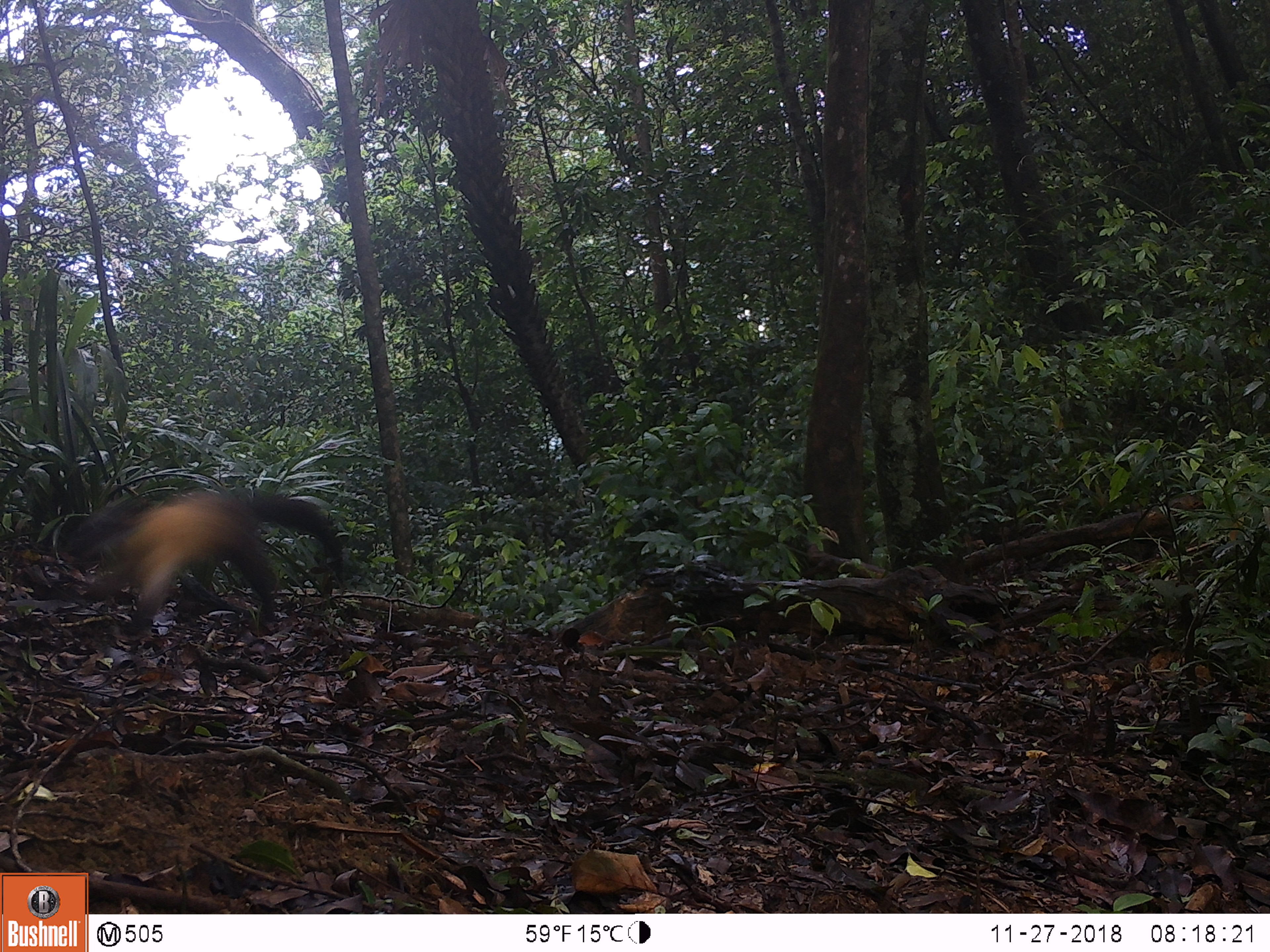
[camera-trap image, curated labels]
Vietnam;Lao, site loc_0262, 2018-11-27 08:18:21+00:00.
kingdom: Animalia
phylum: Chordata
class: Mammalia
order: Carnivora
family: Mustelidae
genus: Martes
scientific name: Martes flavigula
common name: yellow-throated marten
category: yellow throated marten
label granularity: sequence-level